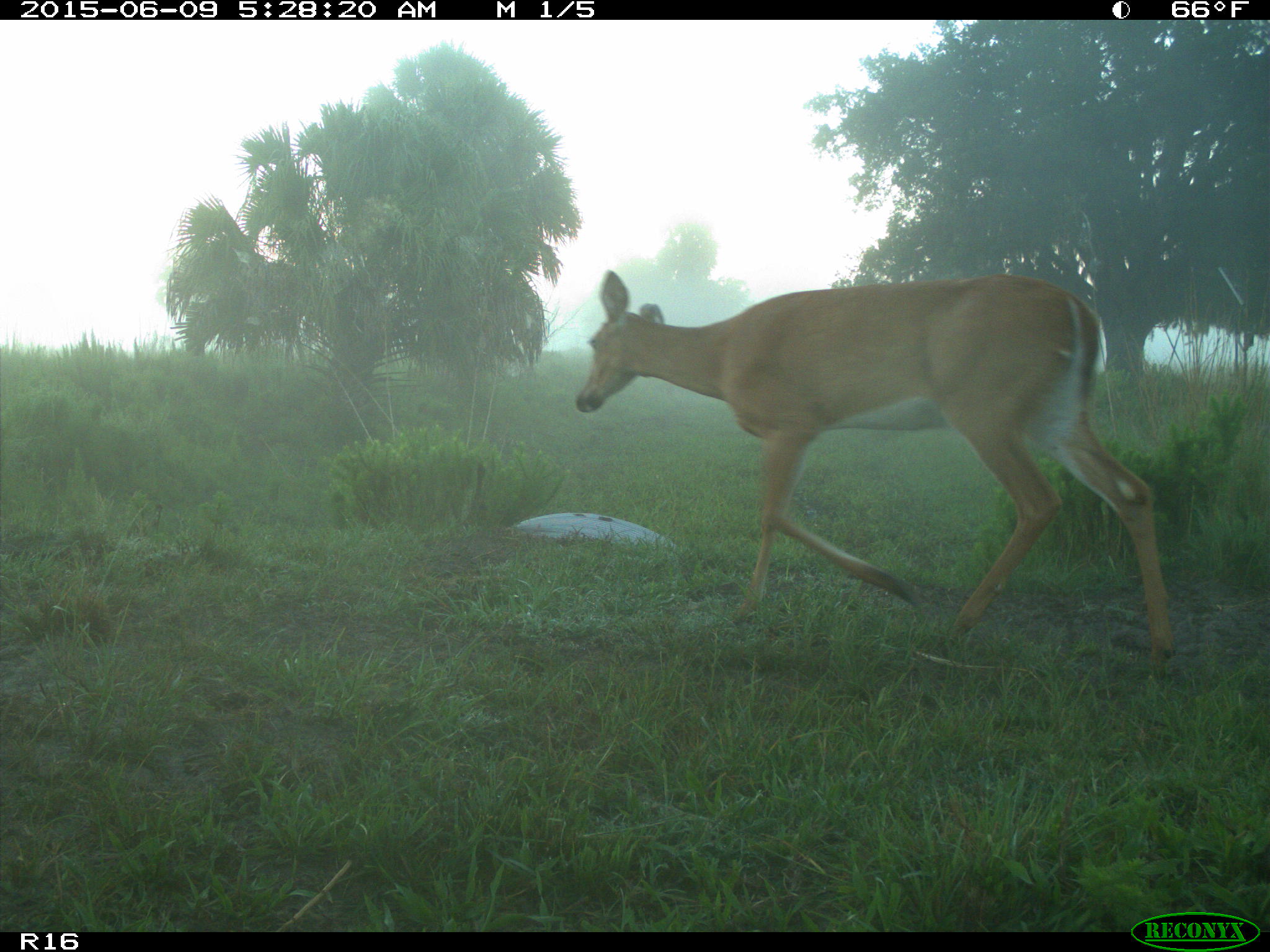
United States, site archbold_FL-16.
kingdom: Animalia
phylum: Chordata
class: Mammalia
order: Artiodactyla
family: Cervidae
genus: Odocoileus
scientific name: Odocoileus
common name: deer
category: unidentified deer